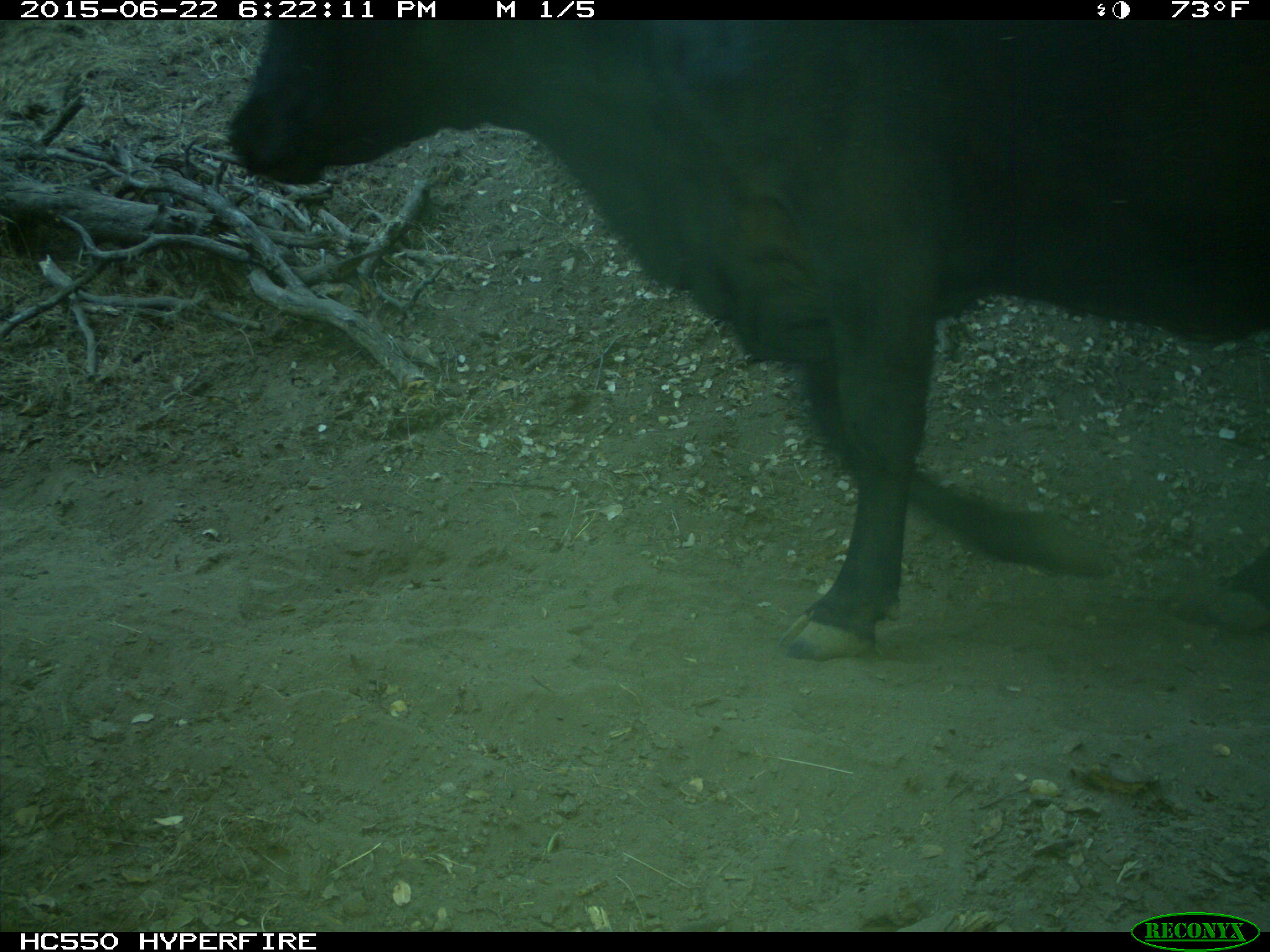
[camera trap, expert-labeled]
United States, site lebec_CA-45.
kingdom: Animalia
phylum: Chordata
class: Mammalia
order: Artiodactyla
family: Bovidae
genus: Bos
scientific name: Bos taurus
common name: domestic cow